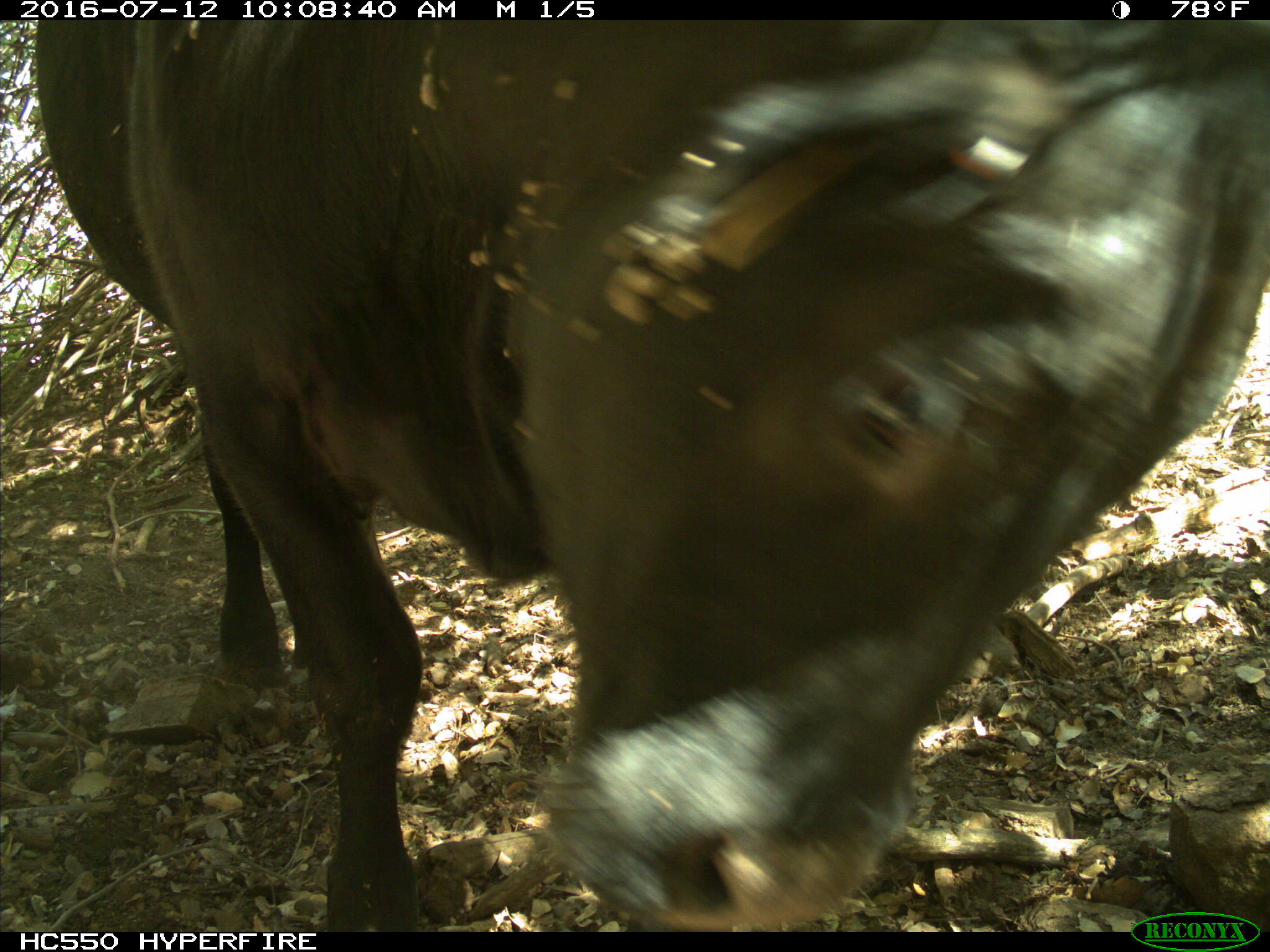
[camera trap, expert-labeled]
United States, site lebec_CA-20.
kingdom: Animalia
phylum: Chordata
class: Mammalia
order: Artiodactyla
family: Bovidae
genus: Bos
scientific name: Bos taurus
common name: domestic cow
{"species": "Bos taurus (domestic cow)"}